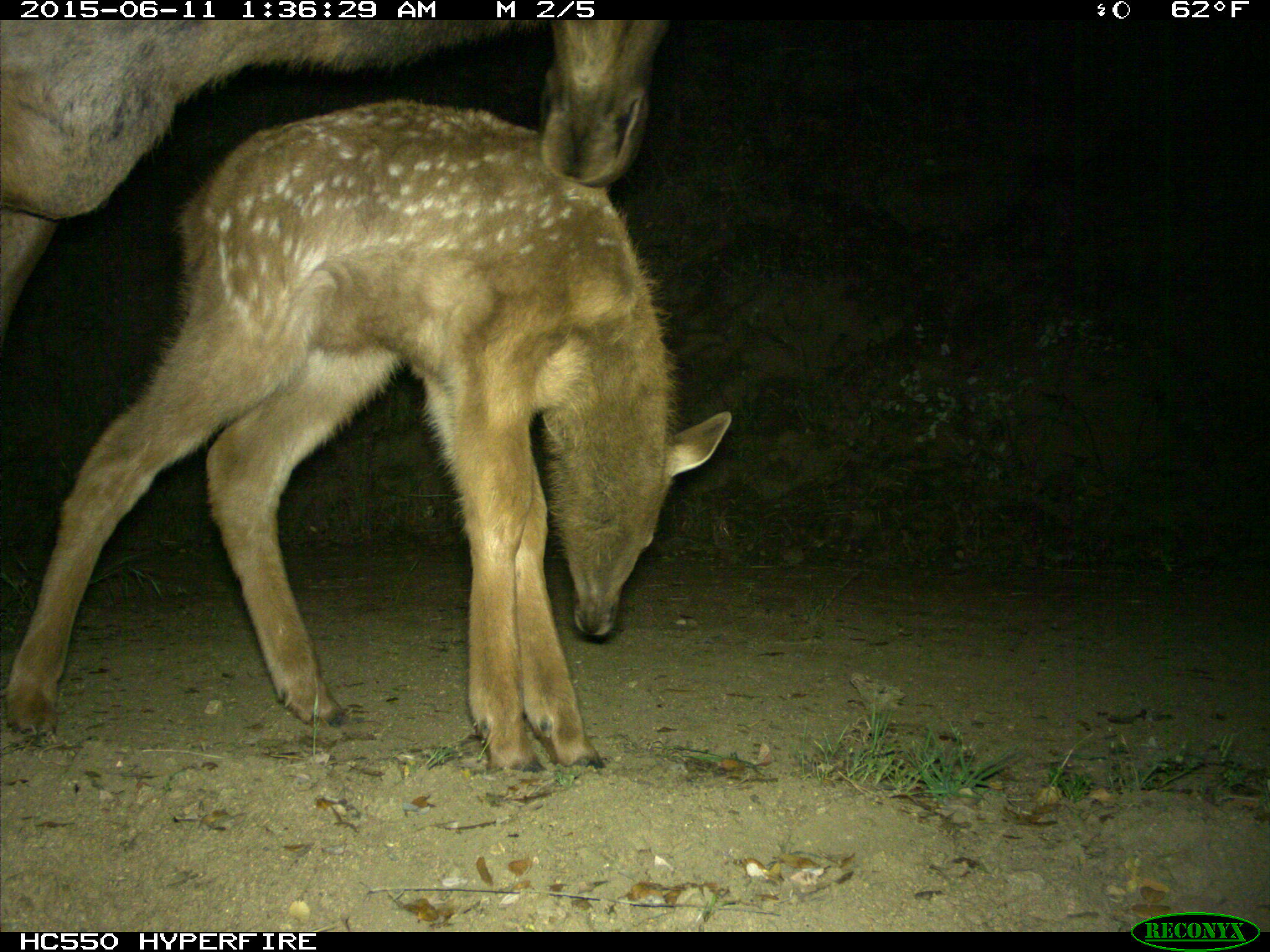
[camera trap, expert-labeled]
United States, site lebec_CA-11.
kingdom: Animalia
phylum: Chordata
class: Mammalia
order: Artiodactyla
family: Cervidae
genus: Cervus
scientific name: Cervus canadensis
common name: elk